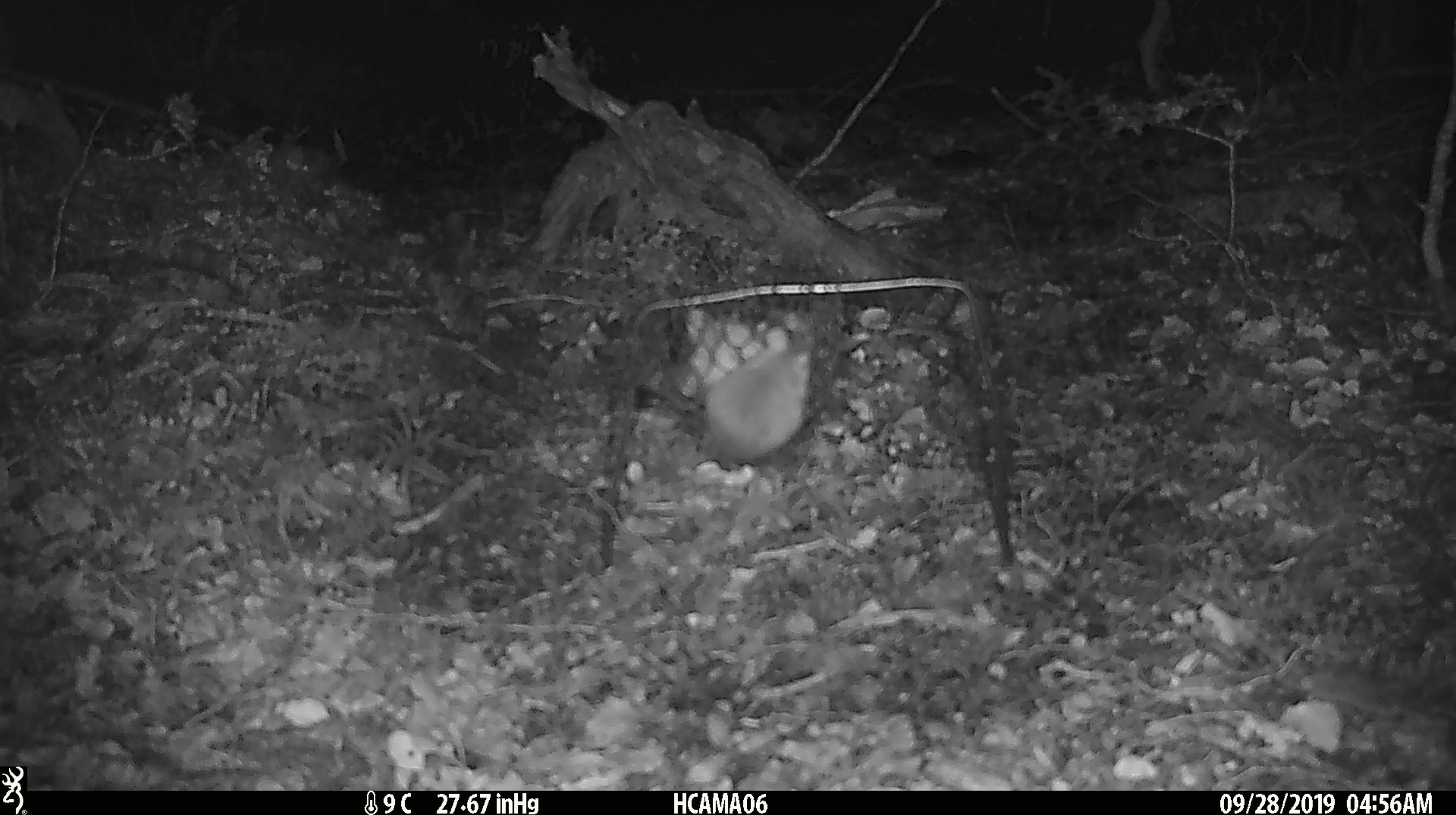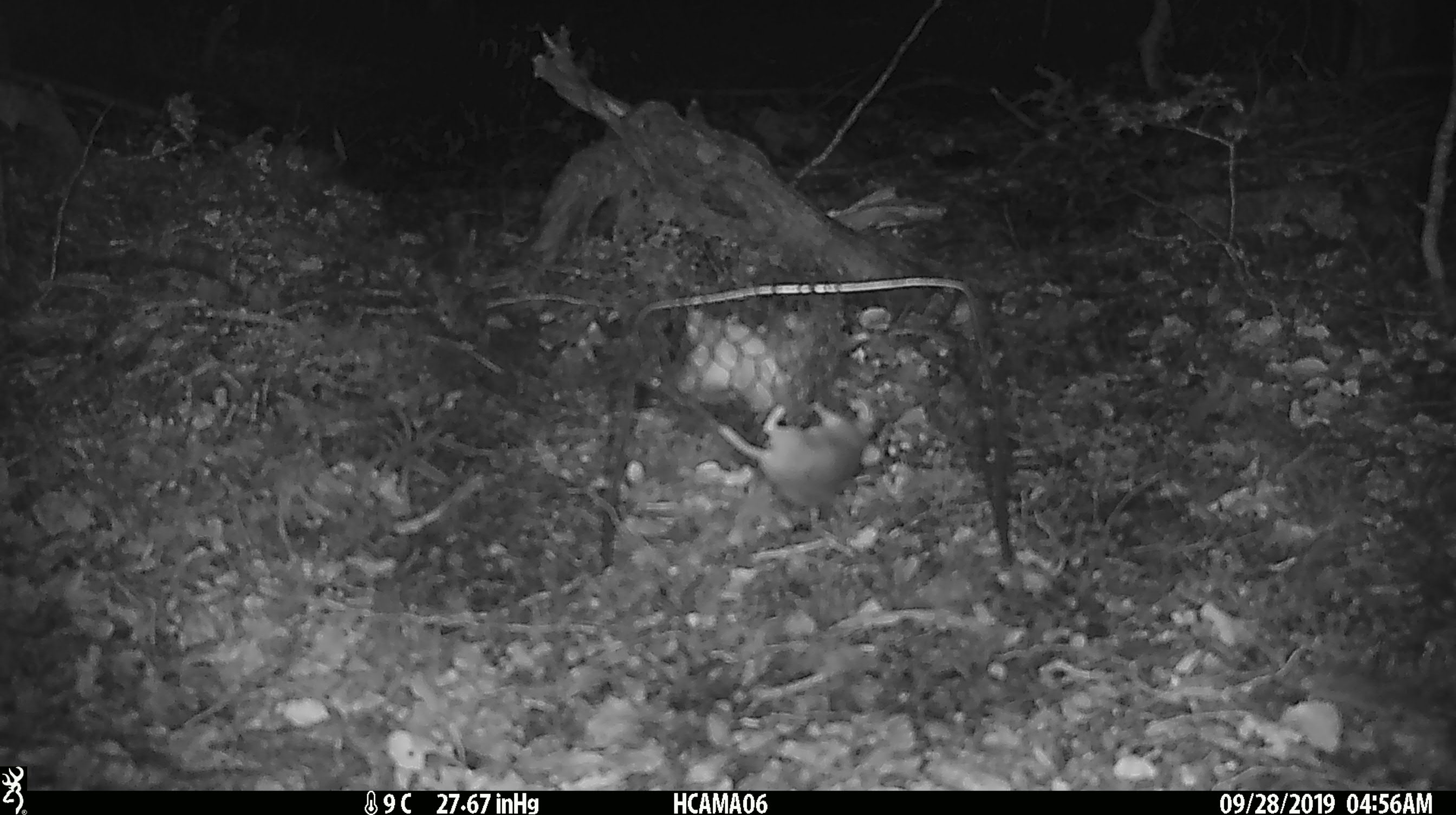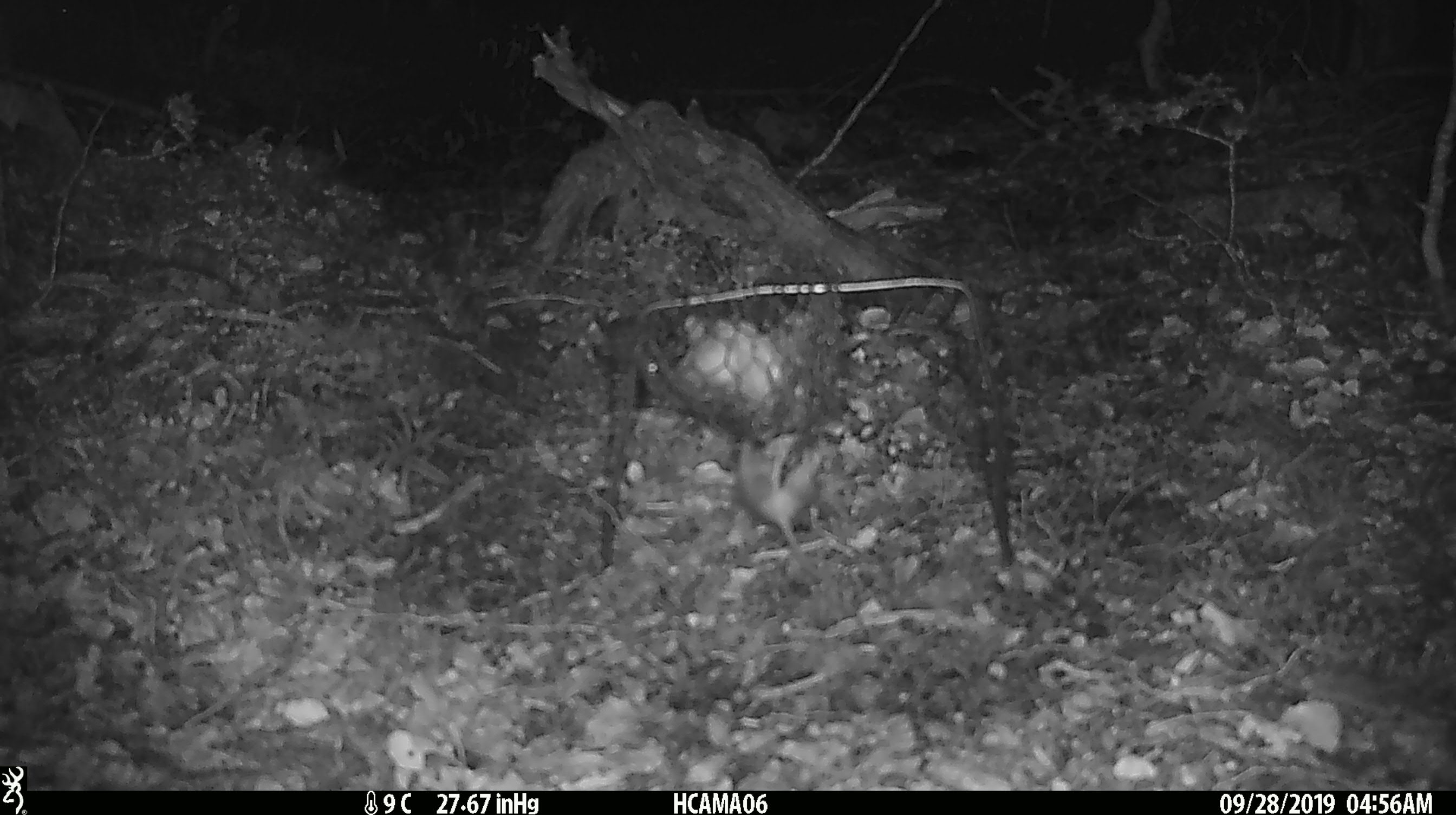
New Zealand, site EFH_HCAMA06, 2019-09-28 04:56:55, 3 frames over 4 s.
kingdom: Animalia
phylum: Chordata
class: Mammalia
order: Rodentia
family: Muridae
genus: Mus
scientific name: Mus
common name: mouse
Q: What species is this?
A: Mouse (Mus).